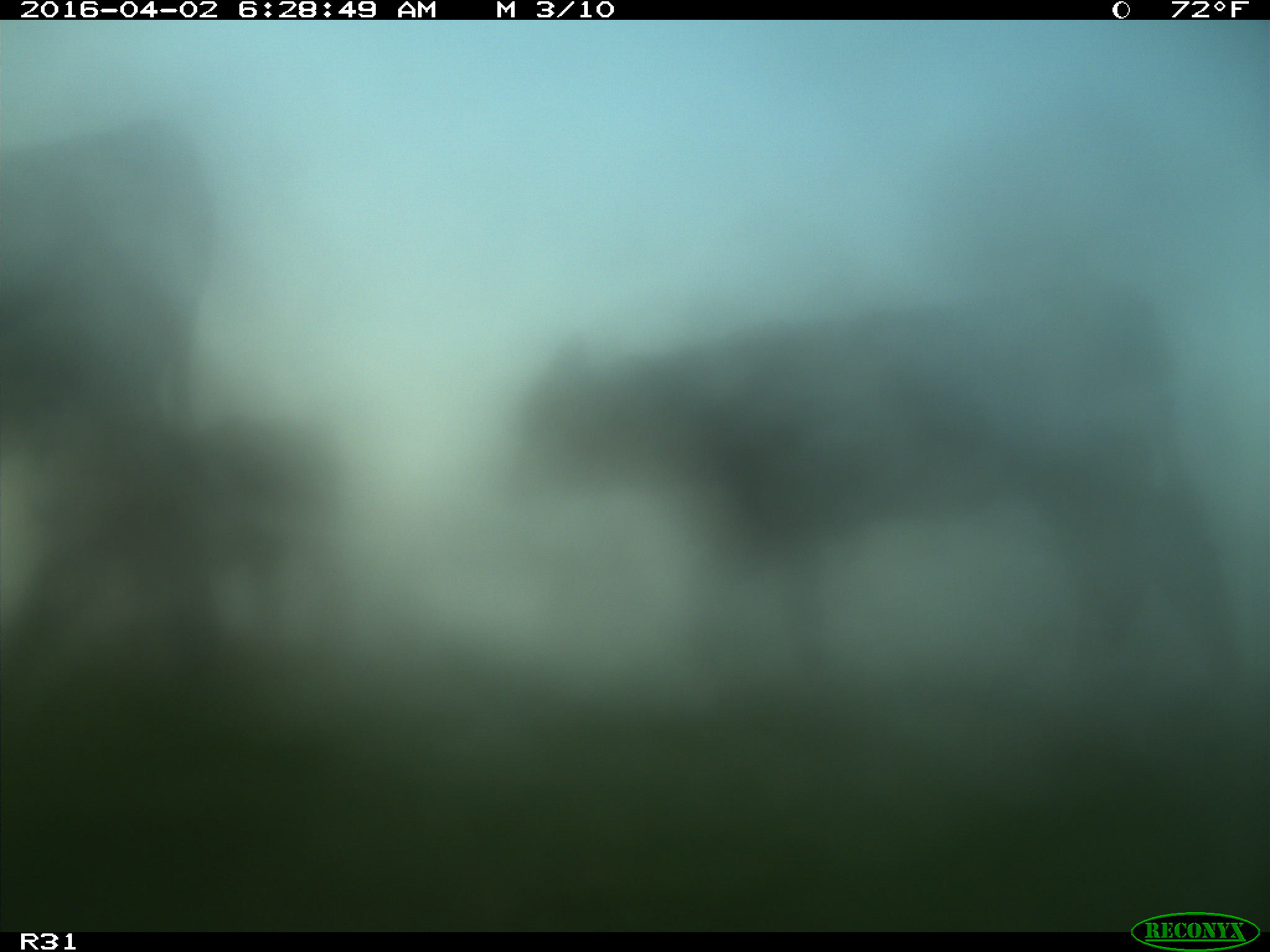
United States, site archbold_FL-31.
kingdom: Animalia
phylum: Chordata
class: Mammalia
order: Artiodactyla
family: Bovidae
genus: Bos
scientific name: Bos taurus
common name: domestic cow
Bos taurus (domestic cow).